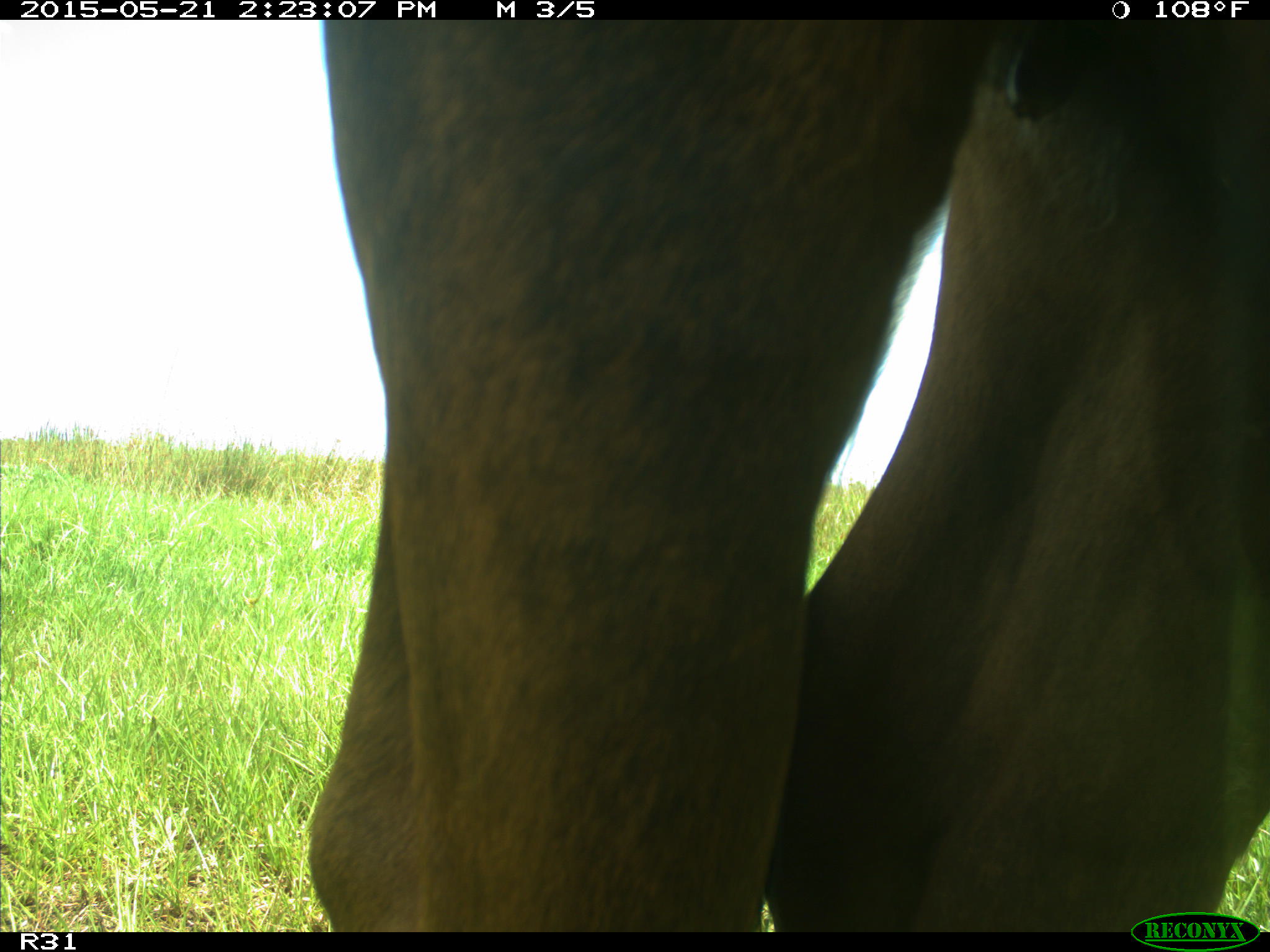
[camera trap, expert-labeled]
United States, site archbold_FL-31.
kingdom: Animalia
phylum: Chordata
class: Mammalia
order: Artiodactyla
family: Bovidae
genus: Bos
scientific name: Bos taurus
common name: domestic cow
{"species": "Bos taurus (domestic cow)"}